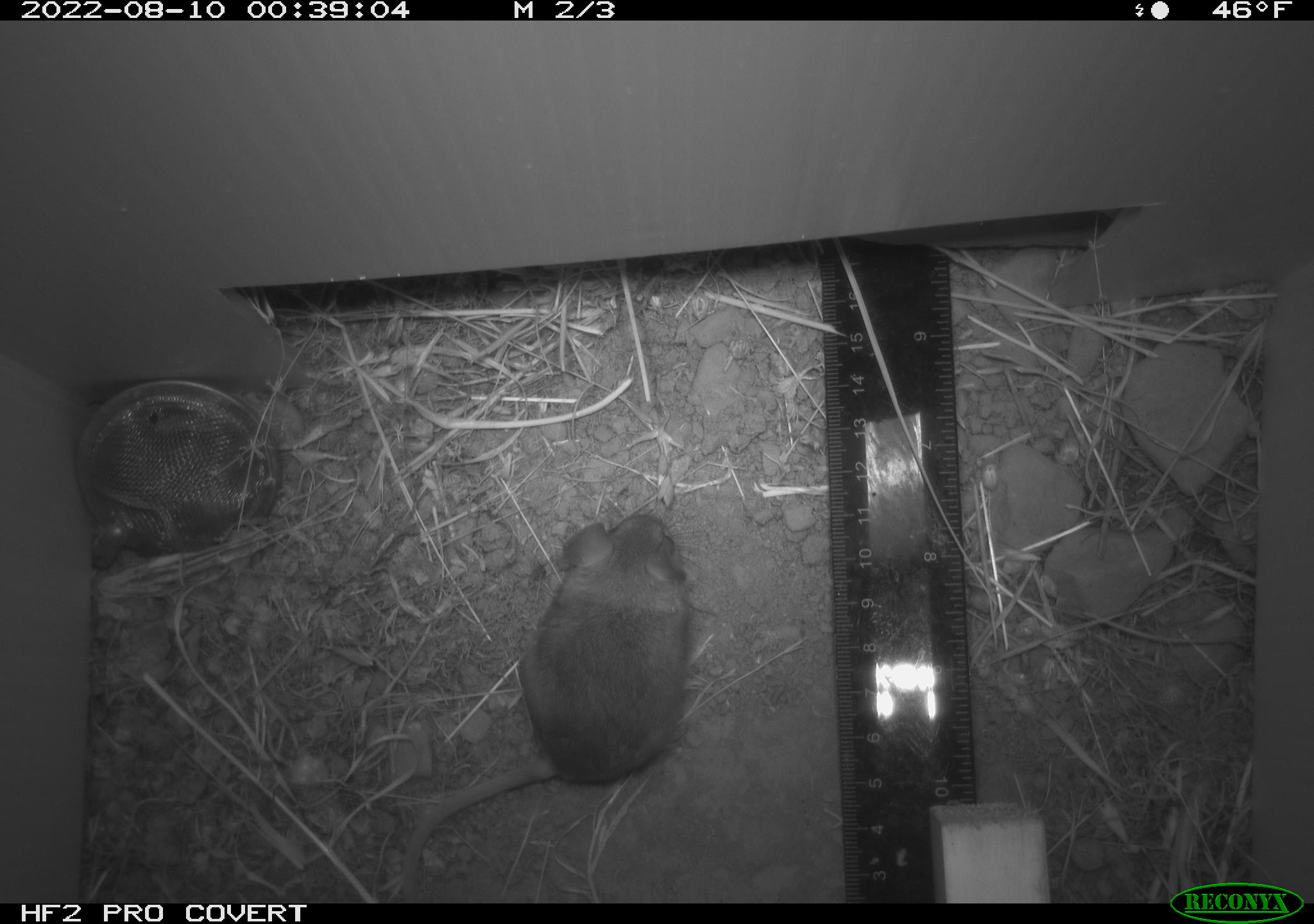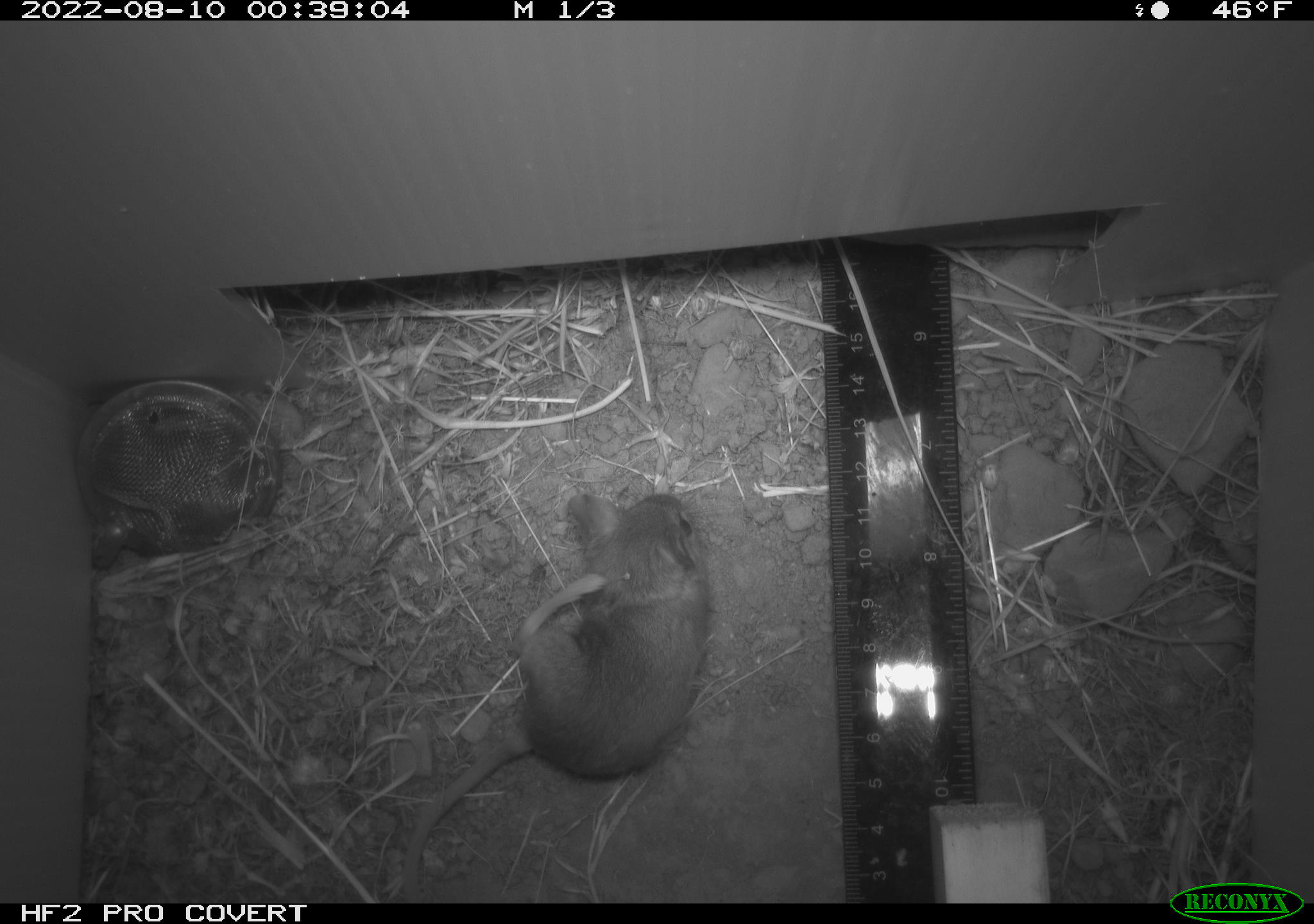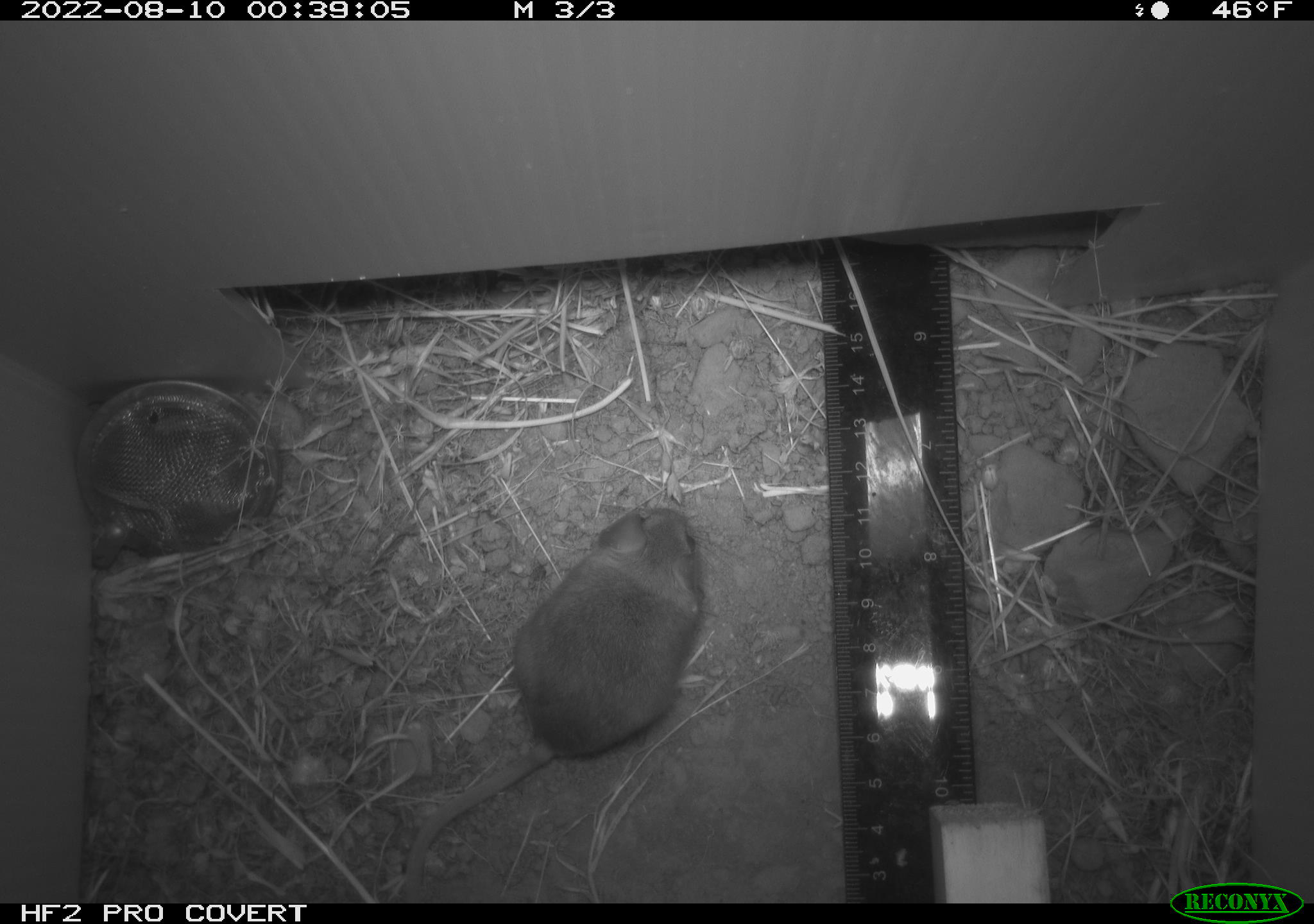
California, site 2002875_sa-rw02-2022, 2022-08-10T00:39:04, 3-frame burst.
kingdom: Animalia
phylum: Chordata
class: Mammalia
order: Rodentia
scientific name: Rodentia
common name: mouse species